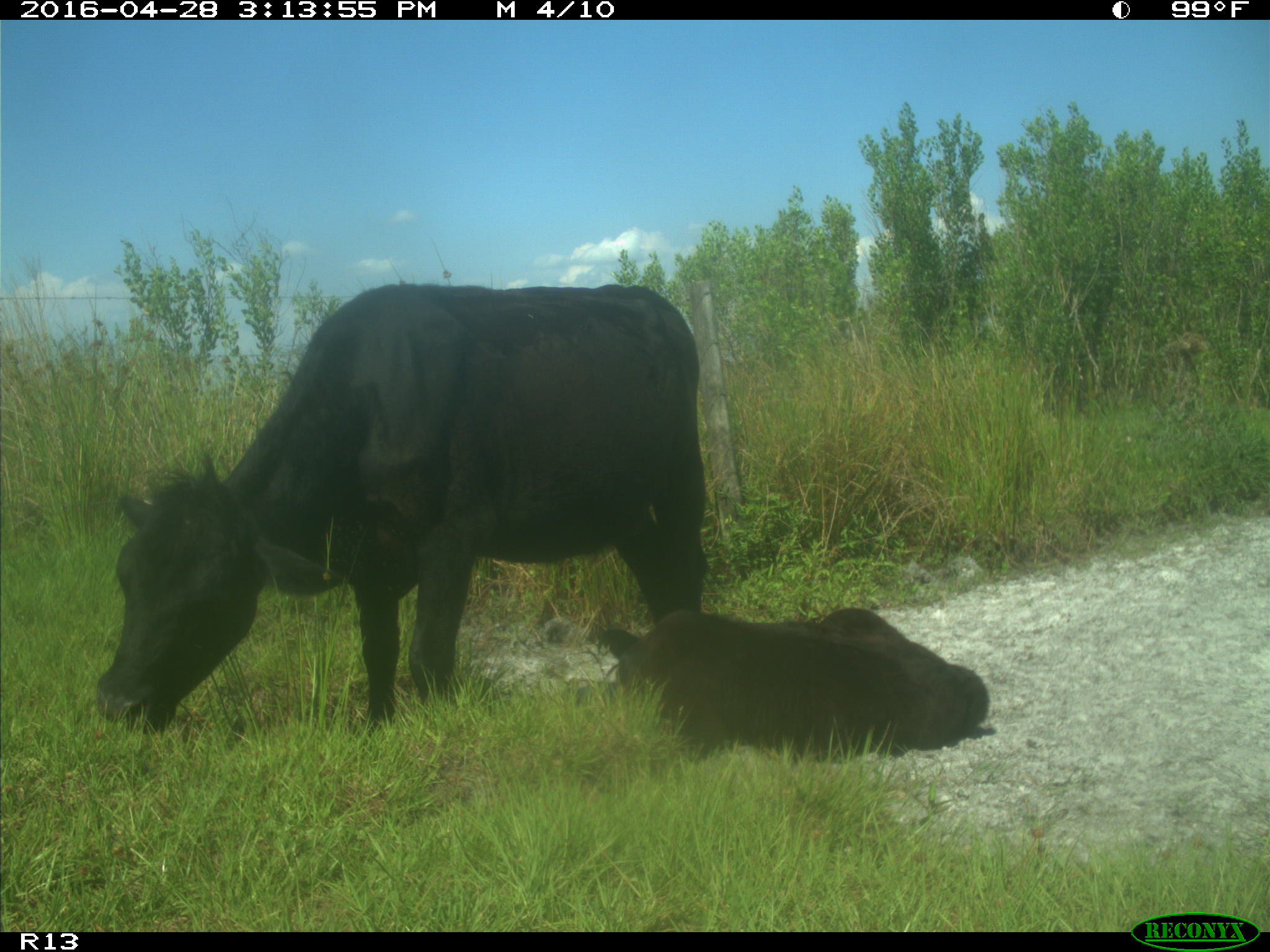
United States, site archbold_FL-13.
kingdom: Animalia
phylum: Chordata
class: Mammalia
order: Artiodactyla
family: Bovidae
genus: Bos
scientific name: Bos taurus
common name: domestic cow